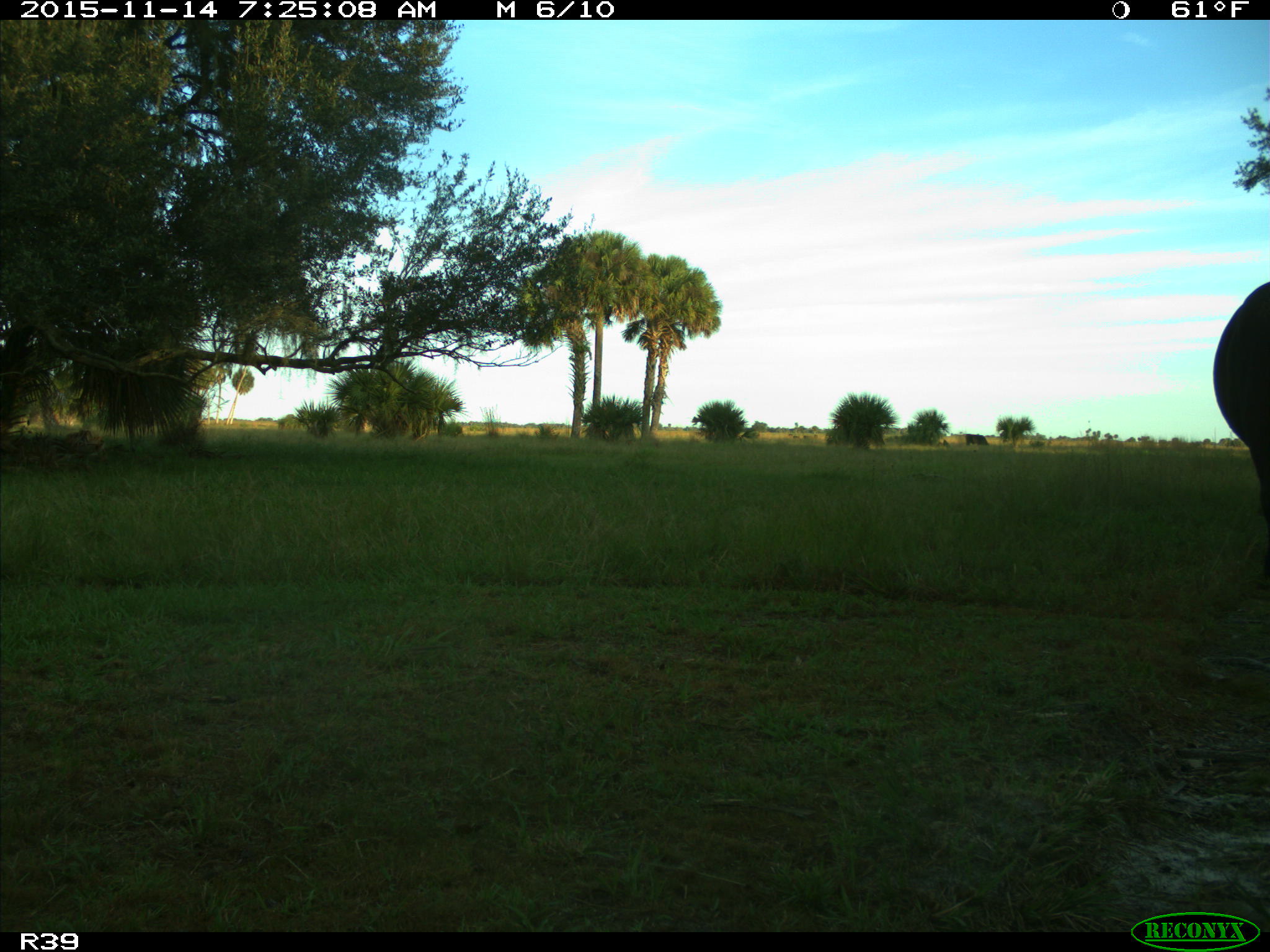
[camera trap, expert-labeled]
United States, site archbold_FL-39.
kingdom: Animalia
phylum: Chordata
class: Mammalia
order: Artiodactyla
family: Bovidae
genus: Bos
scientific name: Bos taurus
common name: domestic cow